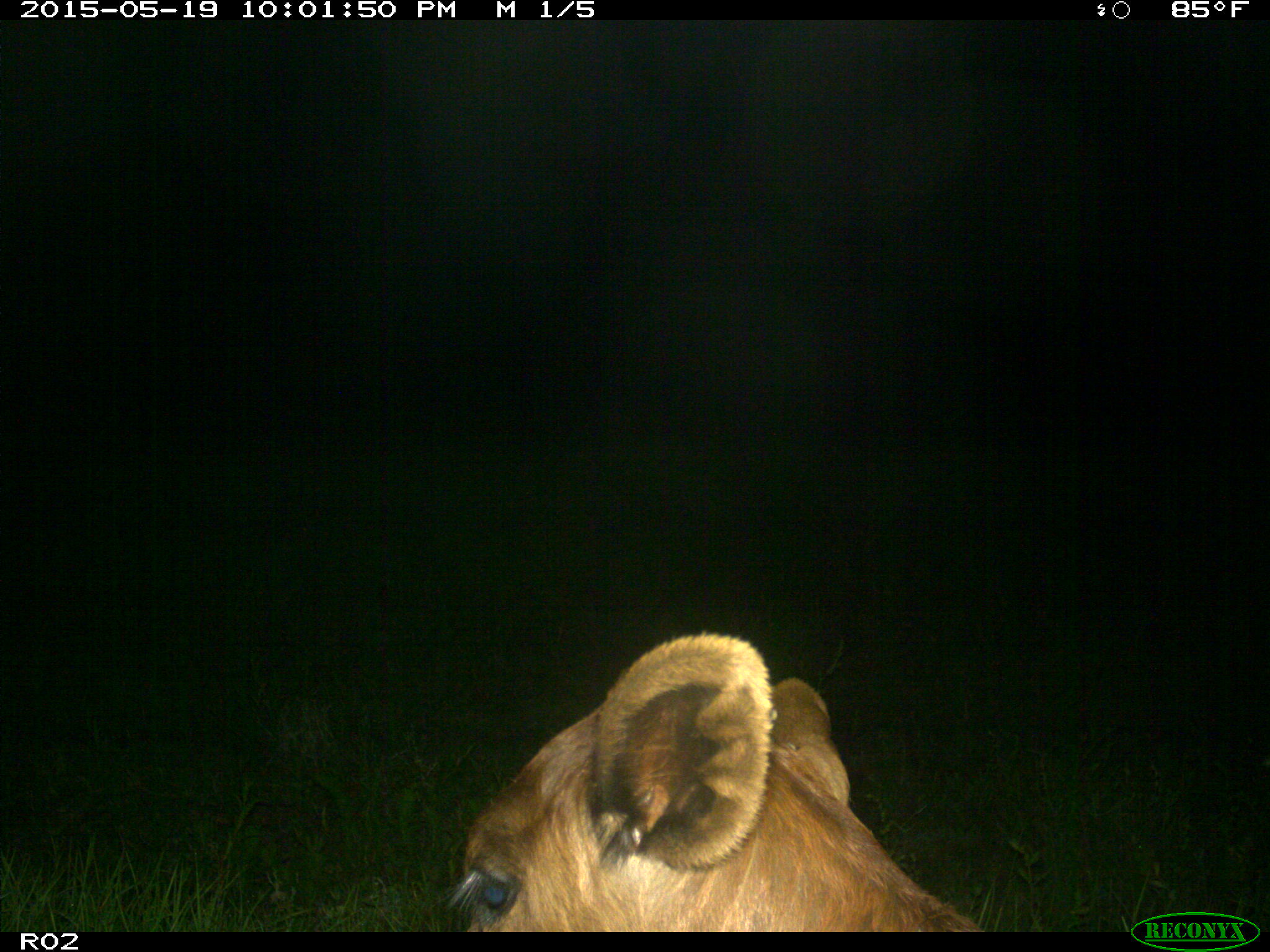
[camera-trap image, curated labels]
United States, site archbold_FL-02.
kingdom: Animalia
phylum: Chordata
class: Mammalia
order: Artiodactyla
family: Bovidae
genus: Bos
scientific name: Bos taurus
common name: domestic cow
Bos taurus (domestic cow).